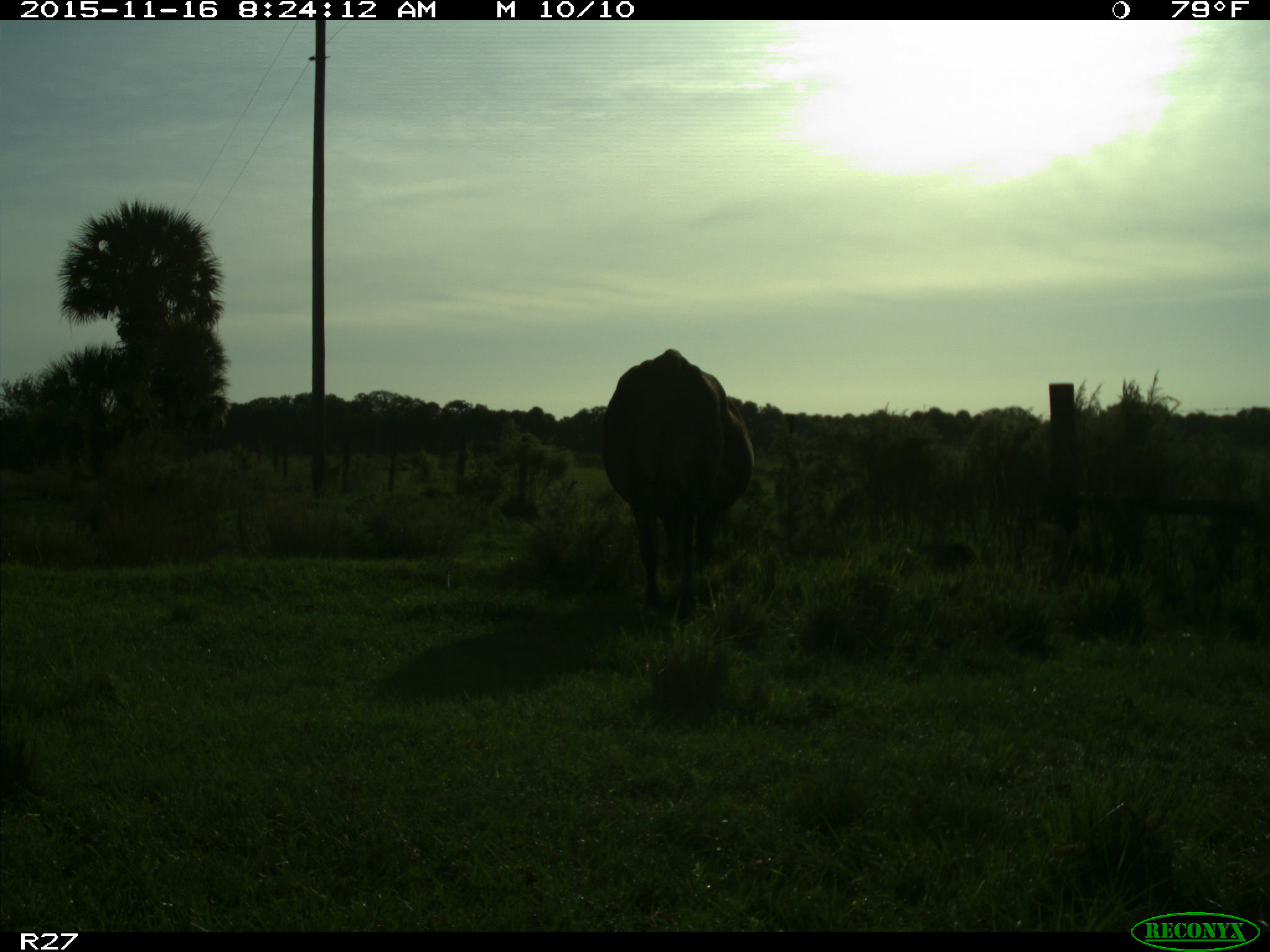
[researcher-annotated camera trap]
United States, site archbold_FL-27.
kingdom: Animalia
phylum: Chordata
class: Mammalia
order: Artiodactyla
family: Bovidae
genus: Bos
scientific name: Bos taurus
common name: domestic cow